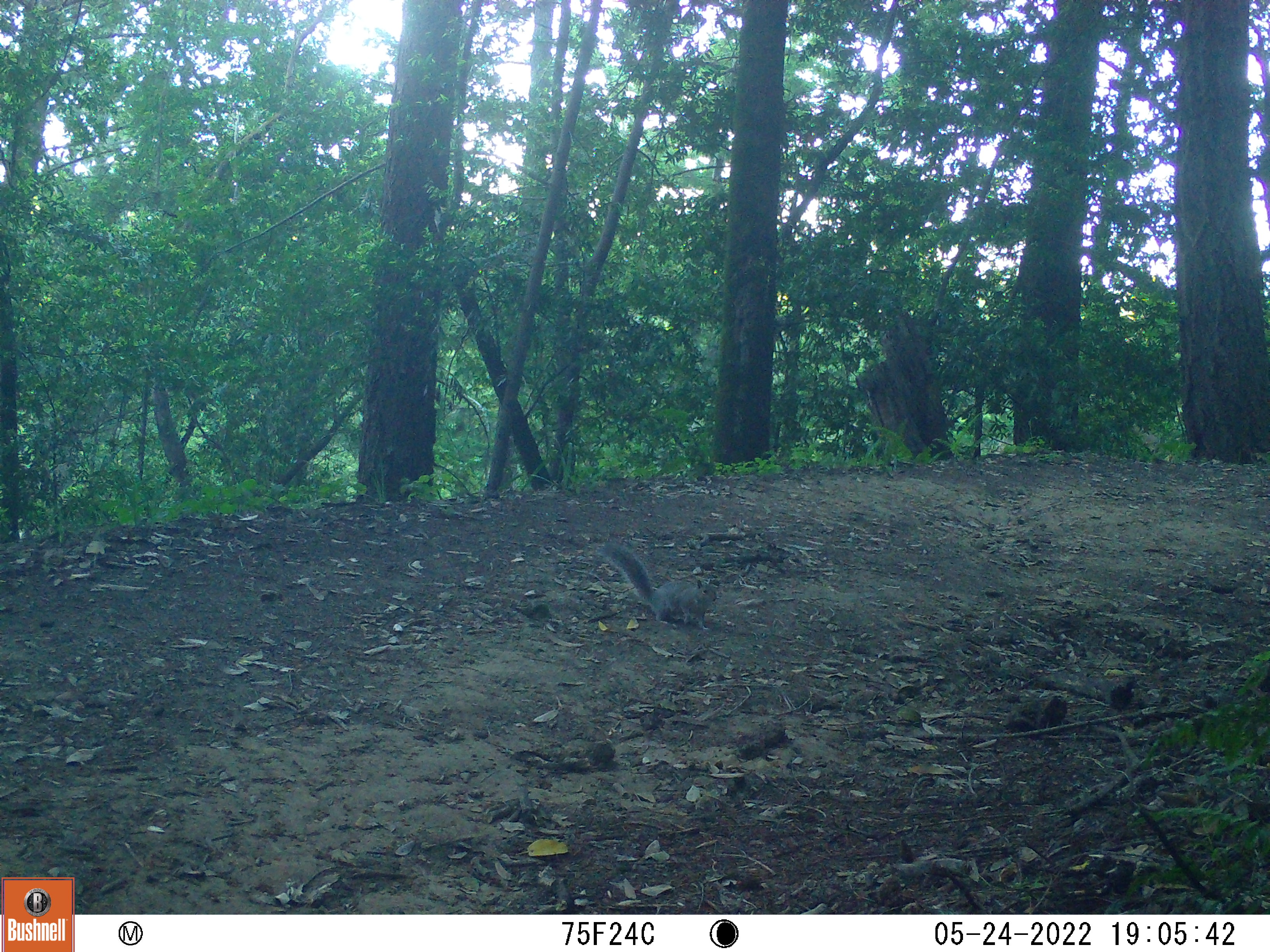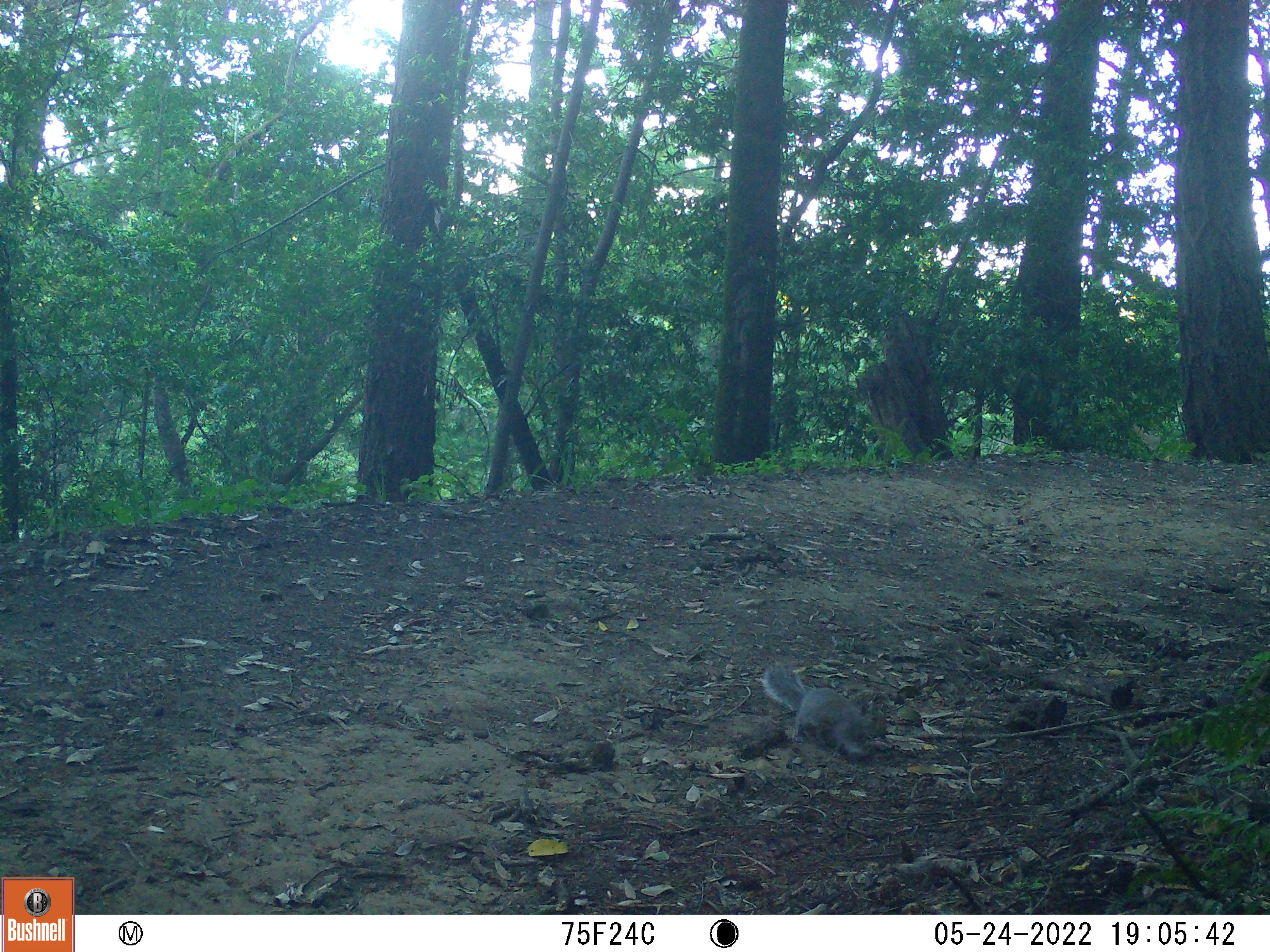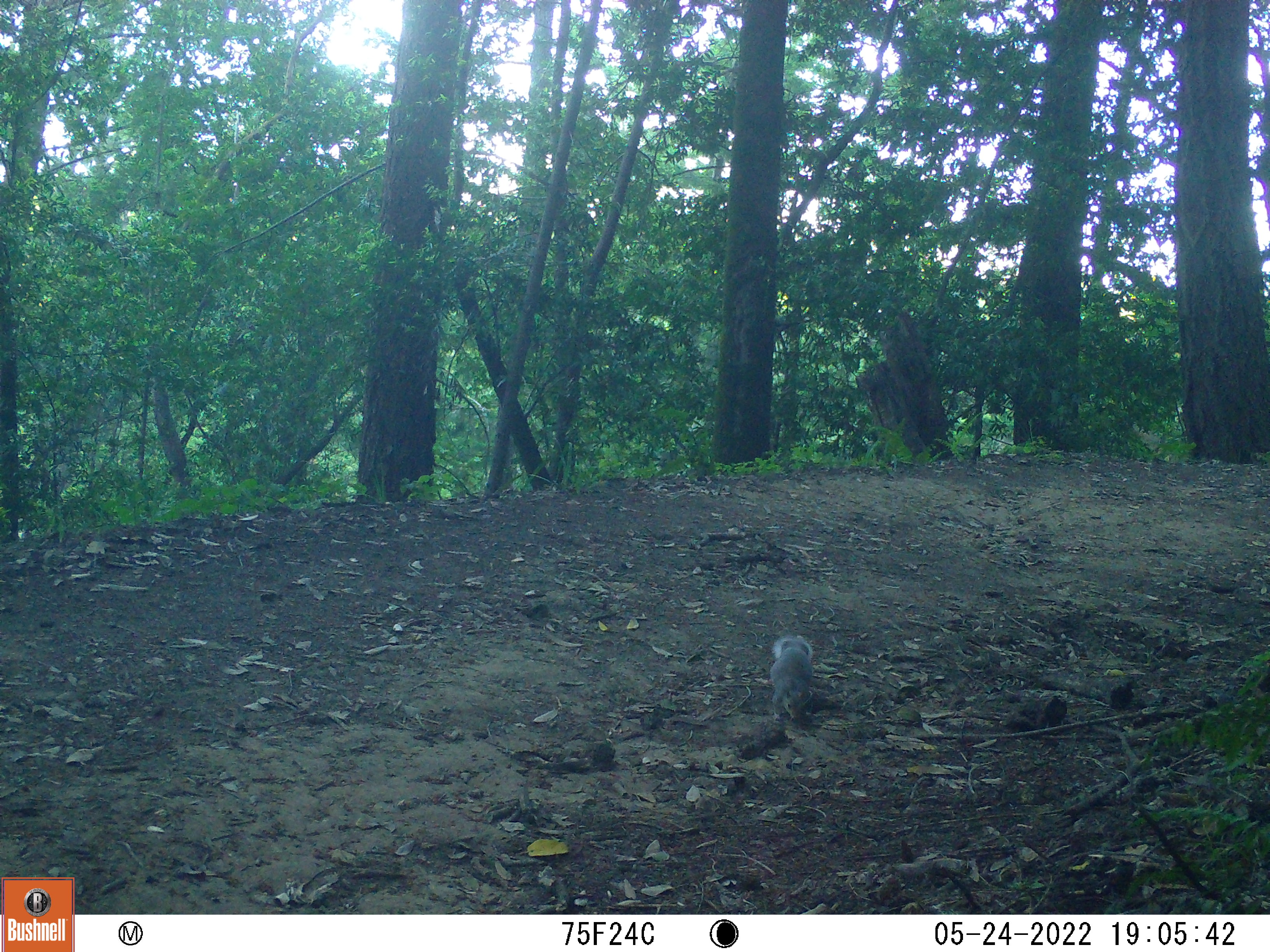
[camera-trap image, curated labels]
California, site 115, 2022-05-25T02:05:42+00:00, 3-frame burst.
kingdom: Animalia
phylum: Chordata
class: Mammalia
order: Rodentia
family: Sciuridae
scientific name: Sciuridae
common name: squirrel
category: unknown squirrel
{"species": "unknown squirrel (squirrel) (Sciuridae)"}